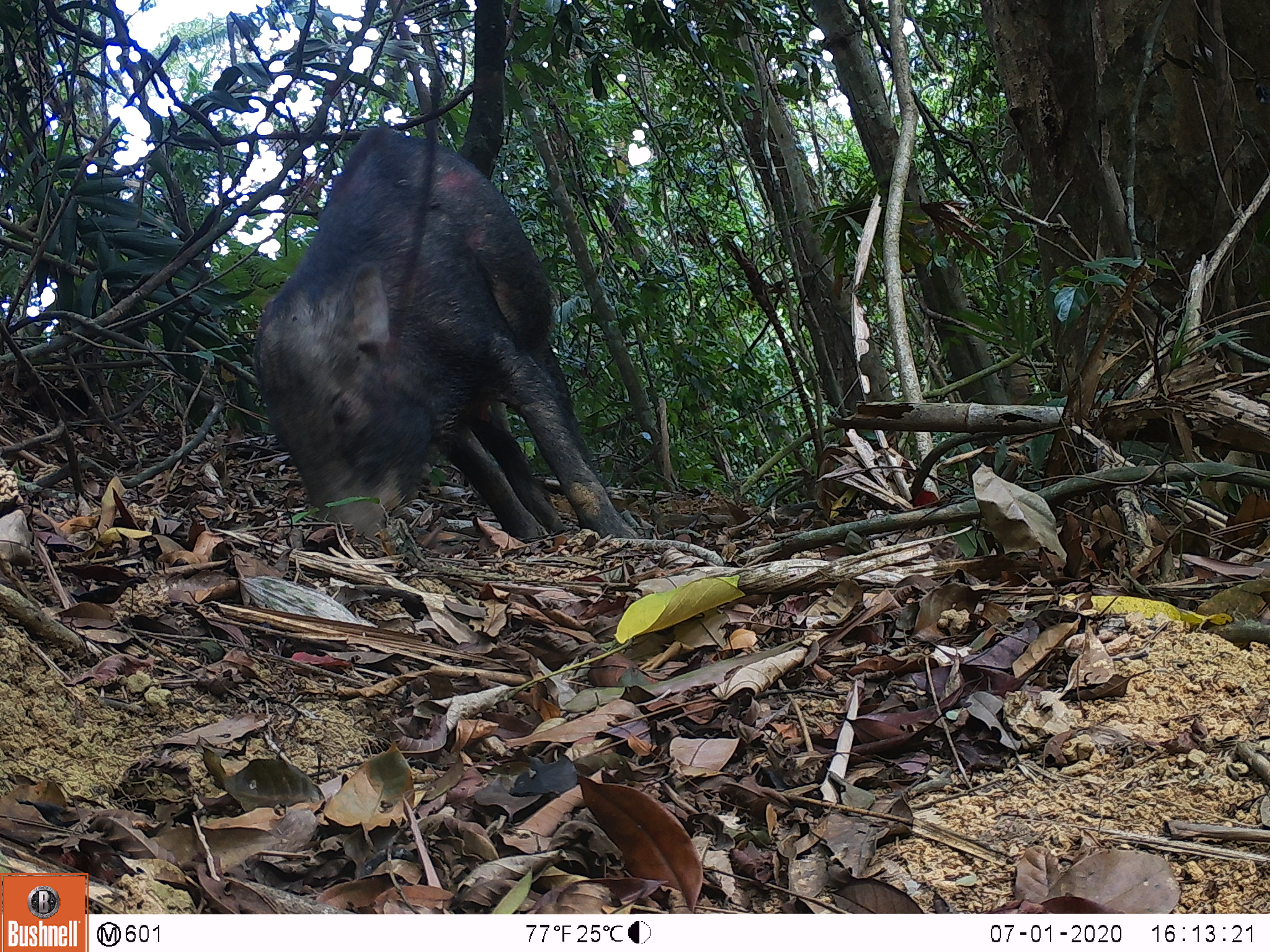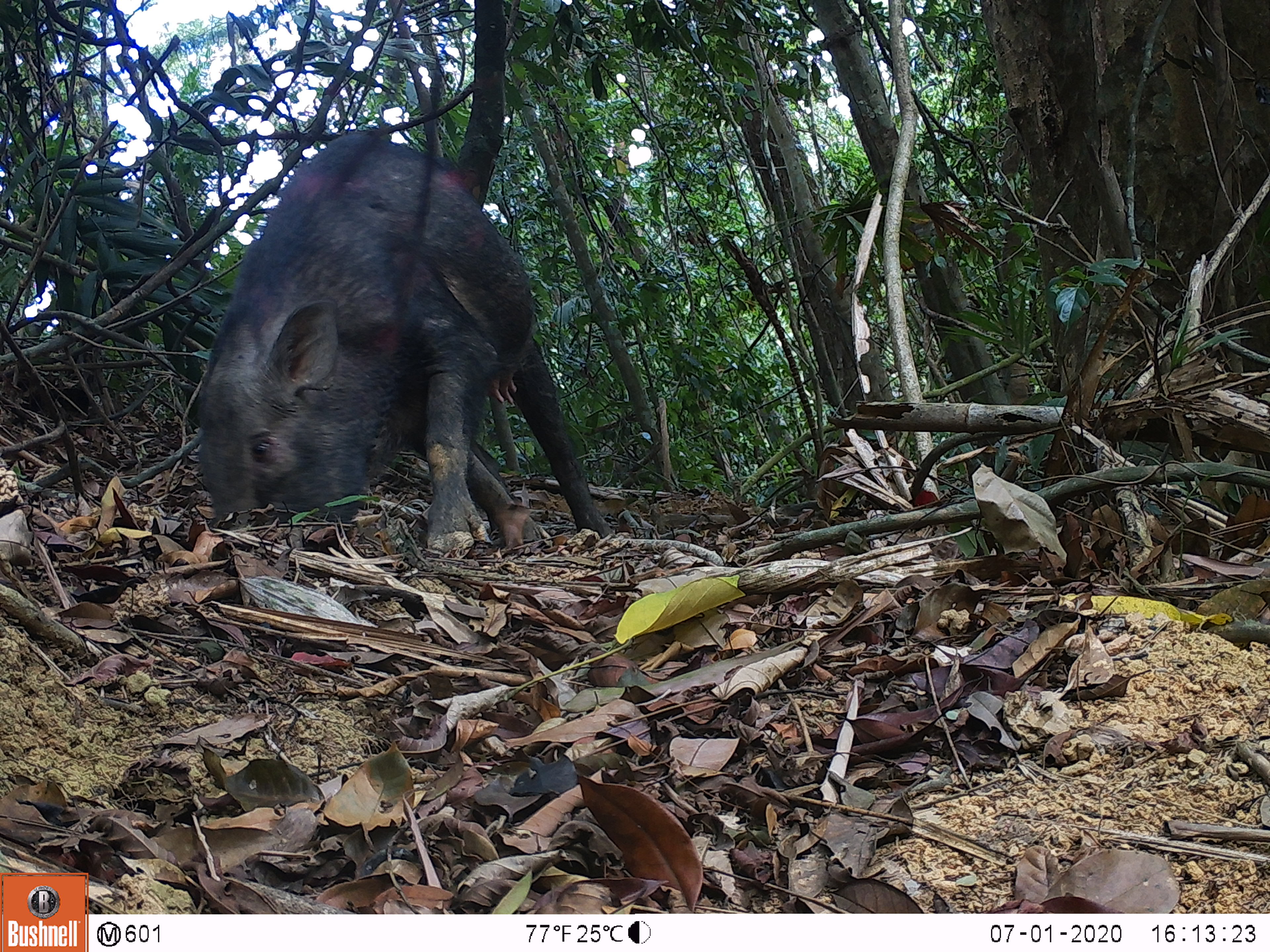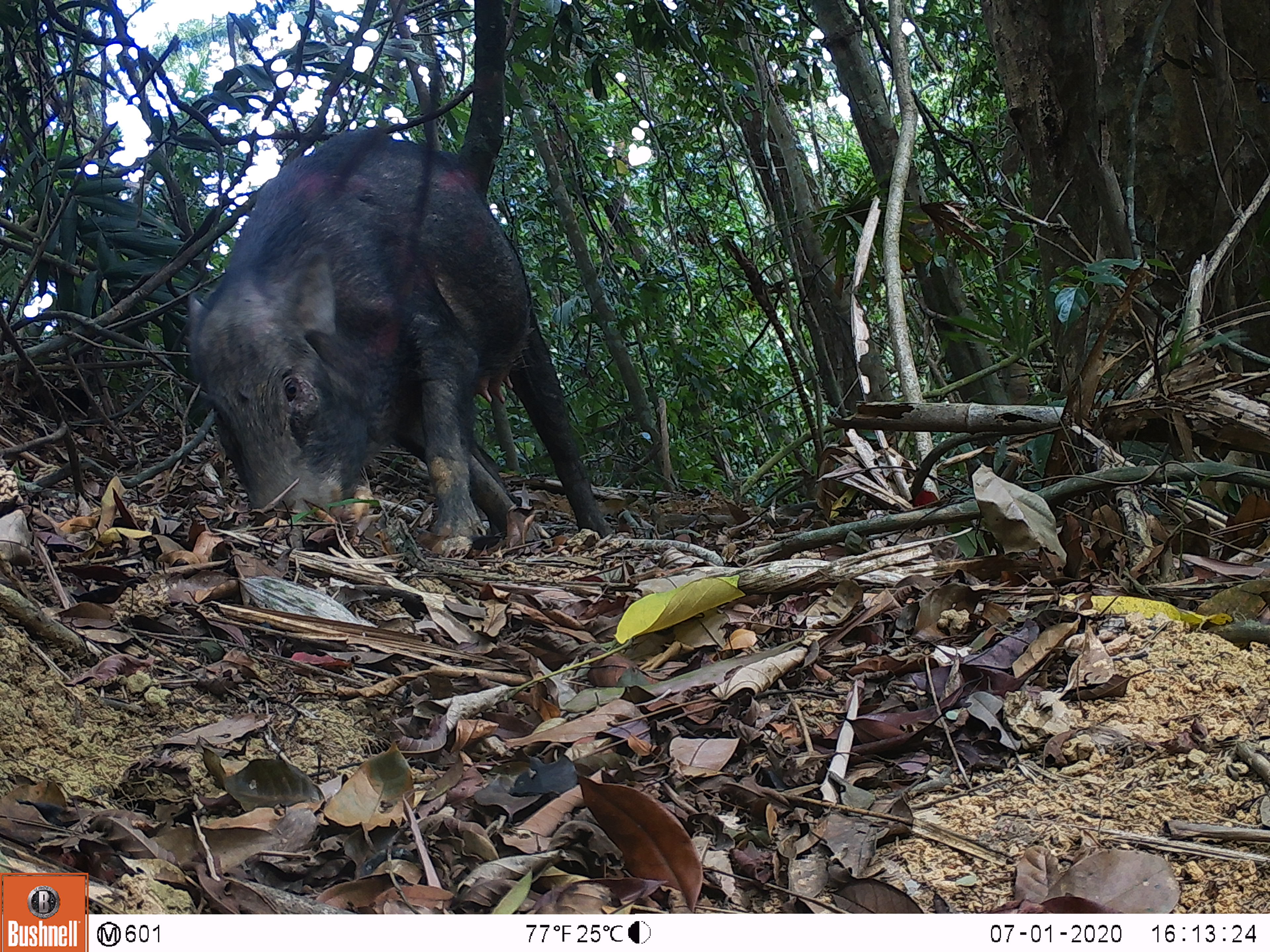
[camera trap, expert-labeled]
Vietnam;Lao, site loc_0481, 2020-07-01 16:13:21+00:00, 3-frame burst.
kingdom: Animalia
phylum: Chordata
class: Mammalia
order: Artiodactyla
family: Suidae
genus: Sus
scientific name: Sus scrofa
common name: eurasian wild pig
Eurasian wild pig (Sus scrofa). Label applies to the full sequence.